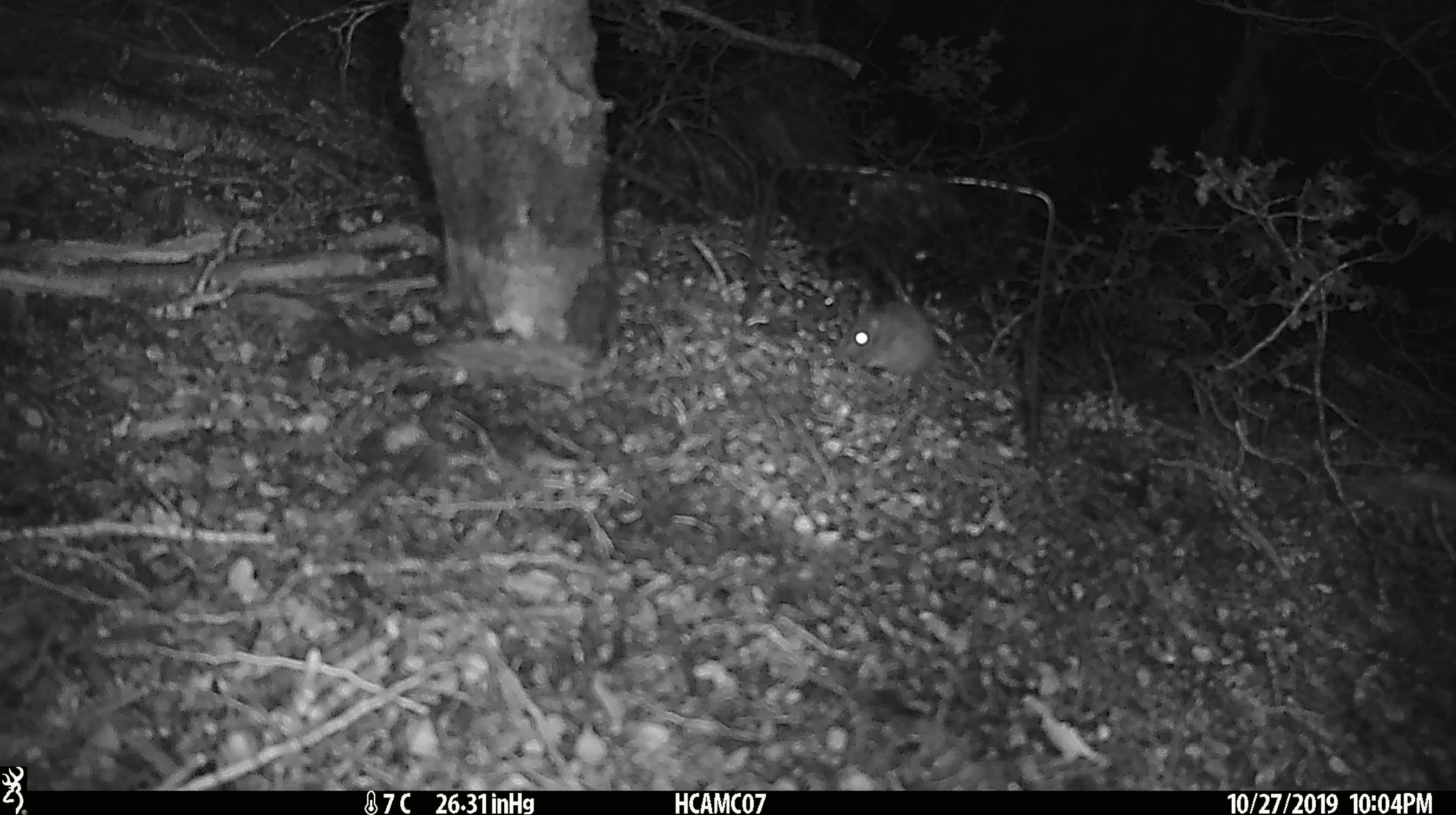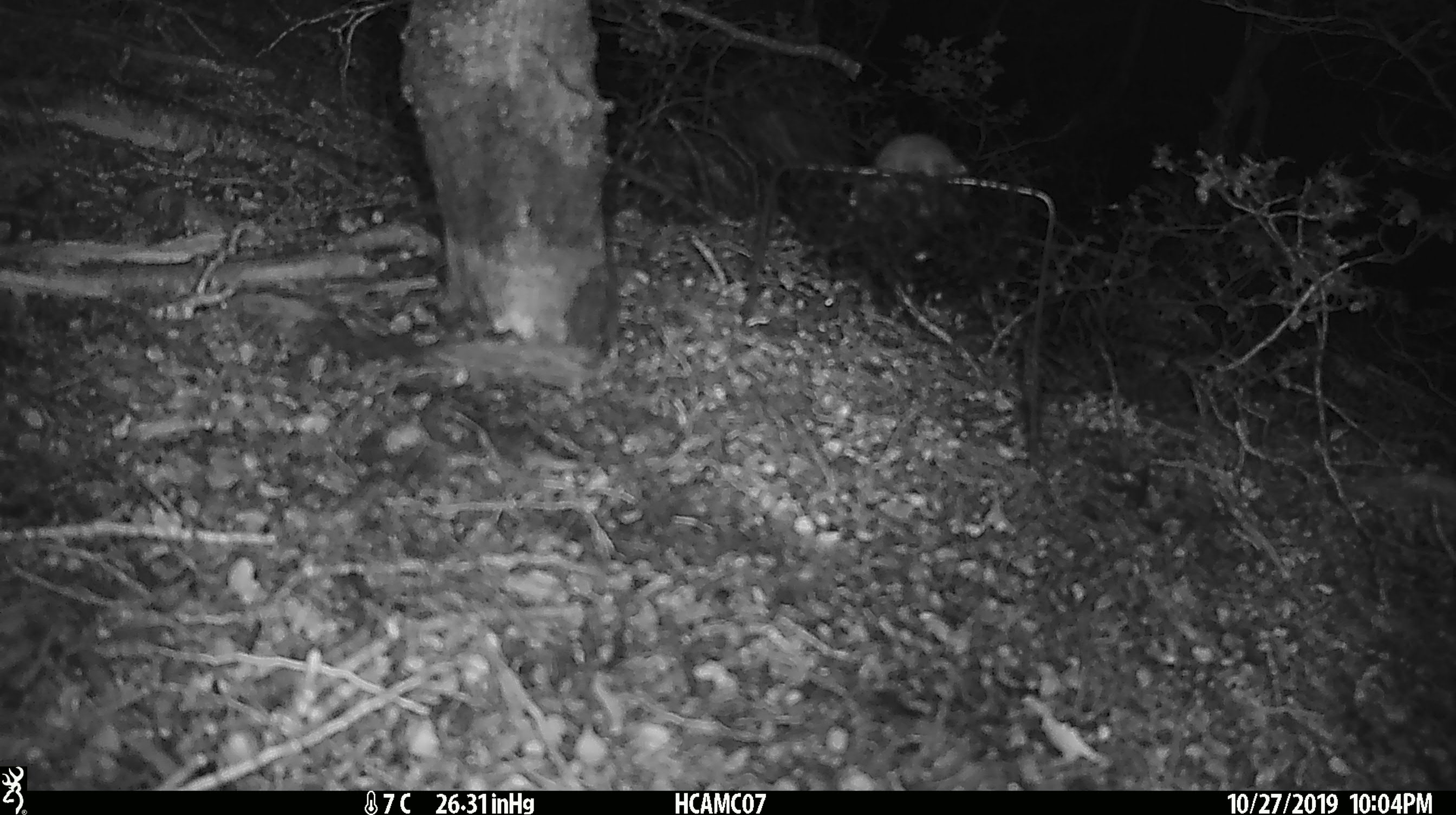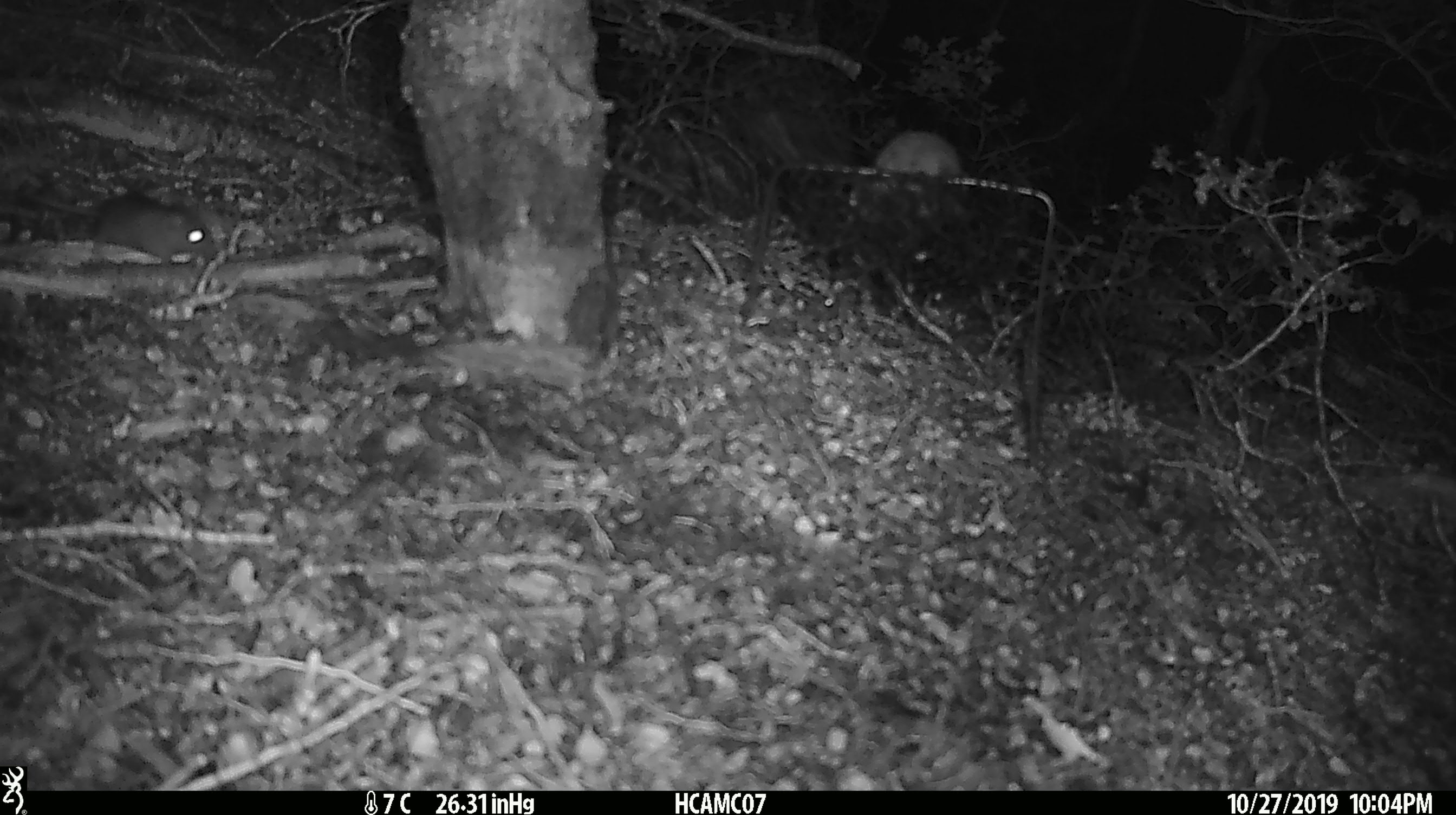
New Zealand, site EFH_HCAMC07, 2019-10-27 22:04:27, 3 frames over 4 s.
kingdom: Animalia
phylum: Chordata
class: Mammalia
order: Rodentia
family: Muridae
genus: Mus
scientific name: Mus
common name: mouse